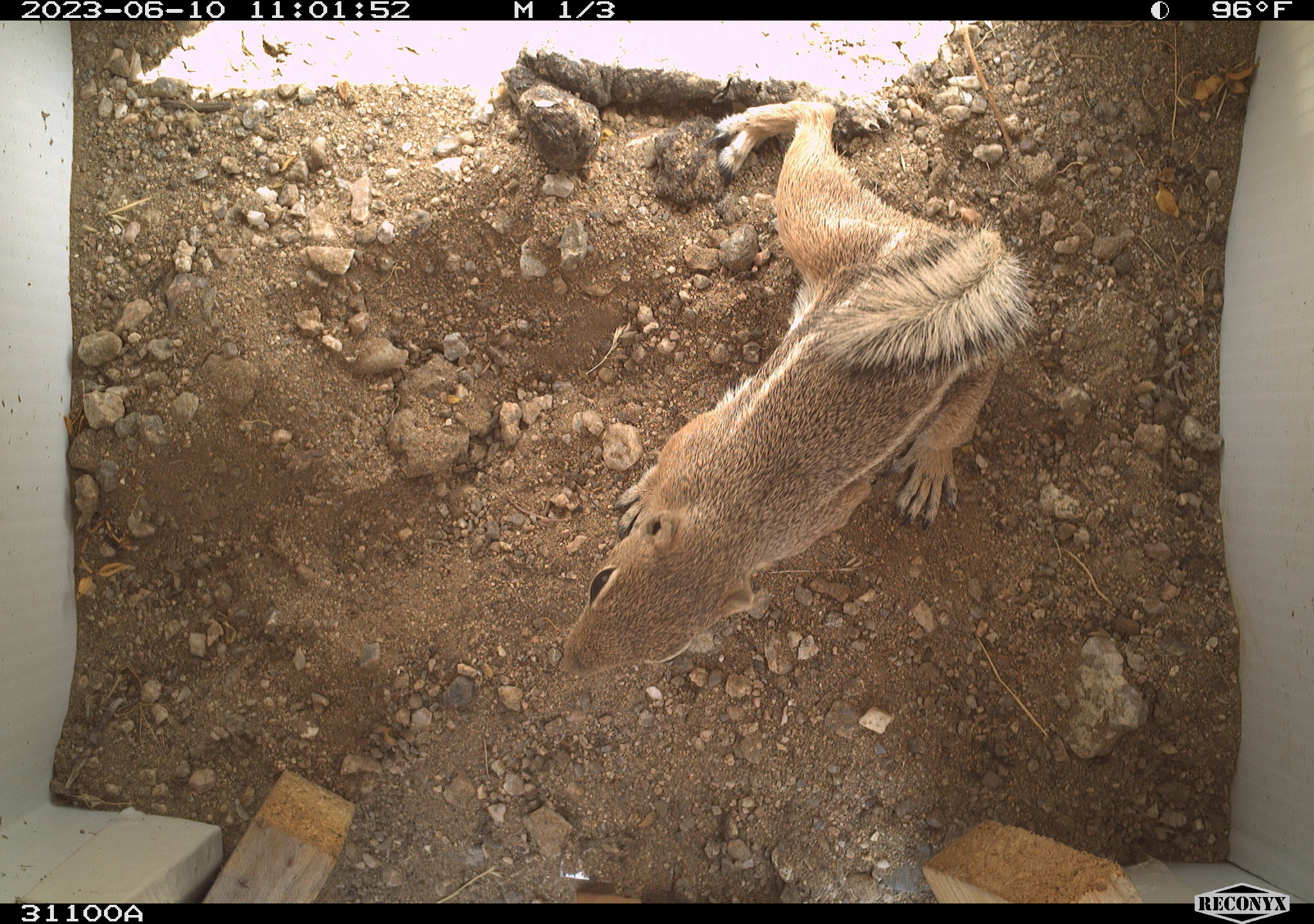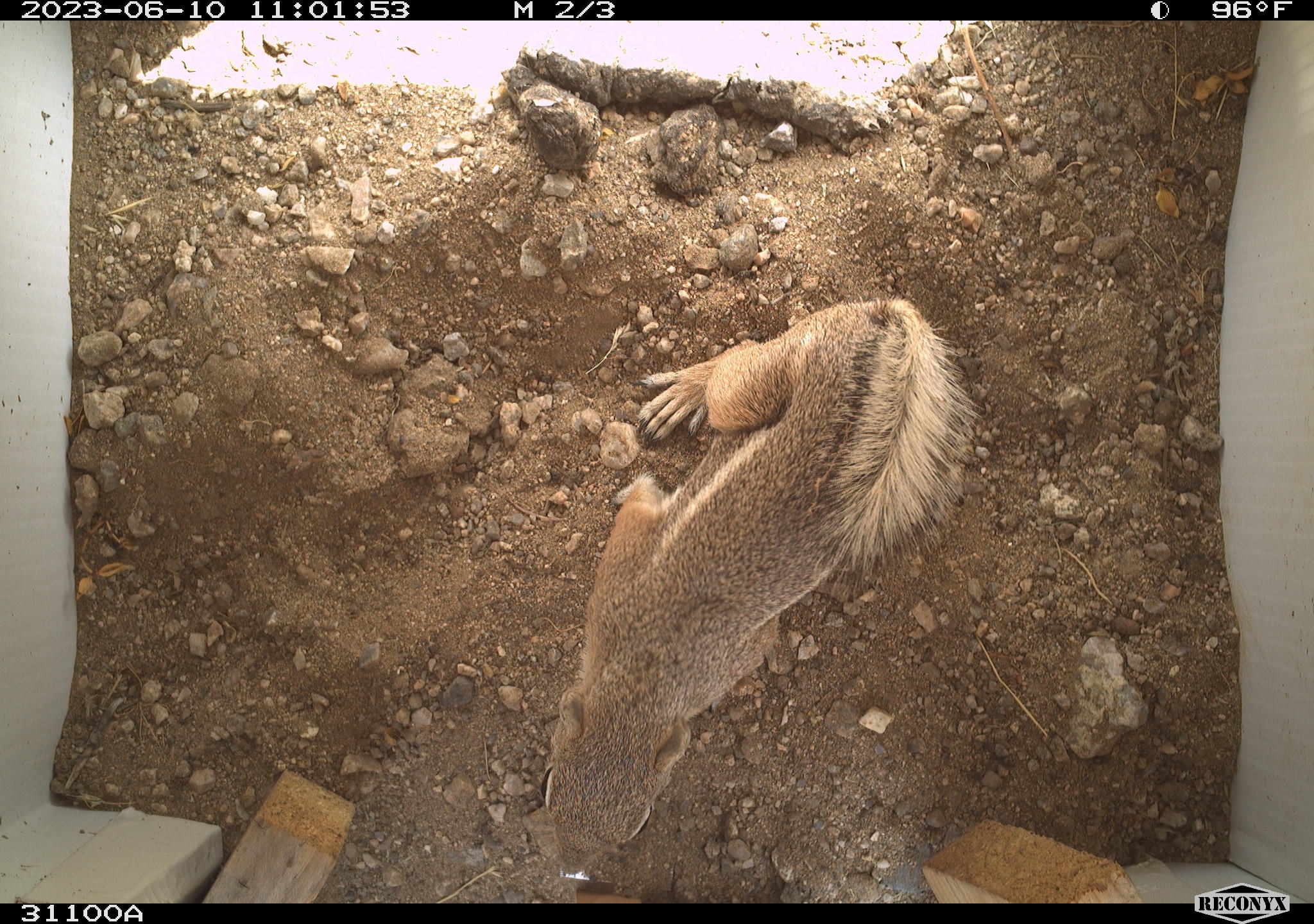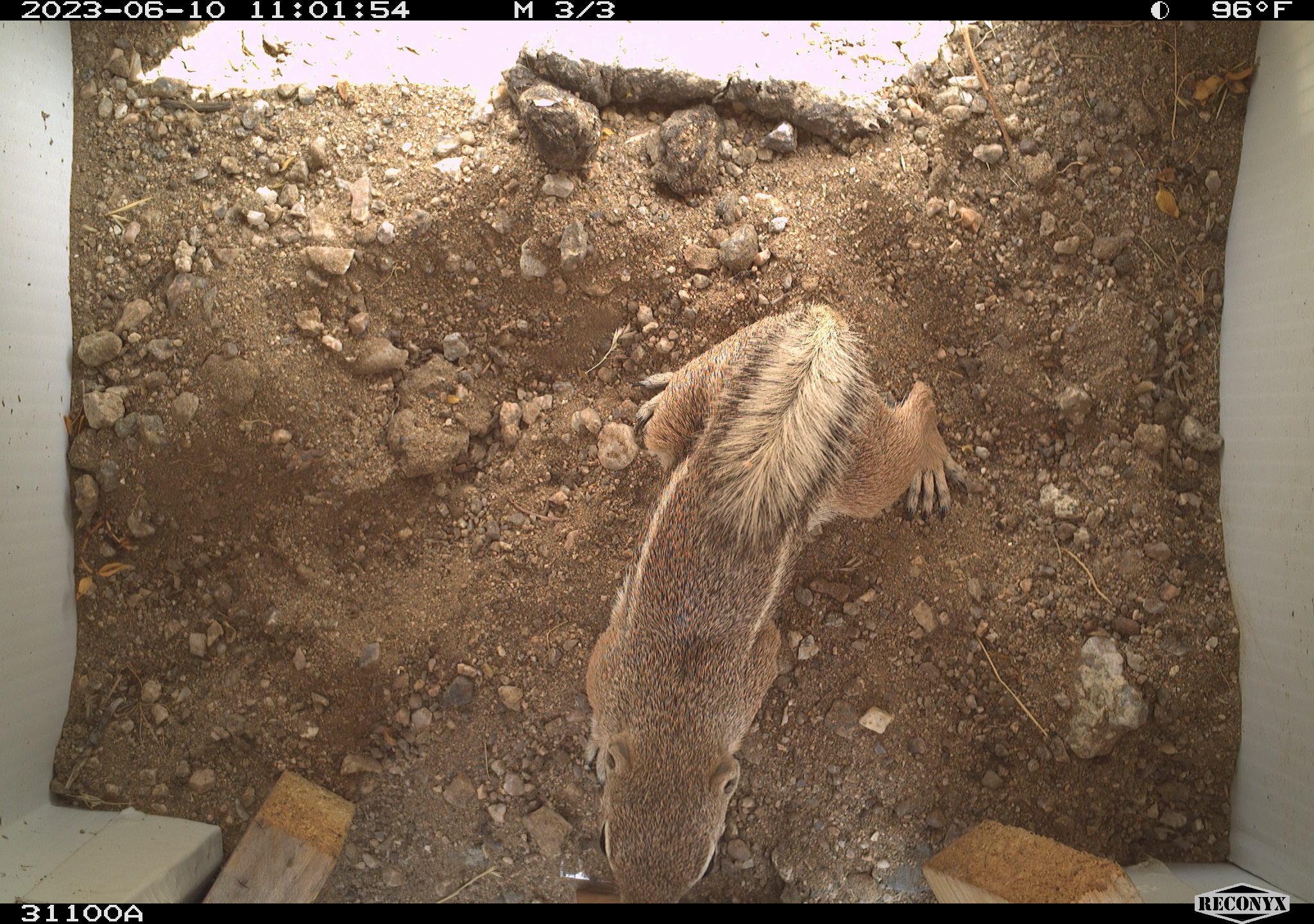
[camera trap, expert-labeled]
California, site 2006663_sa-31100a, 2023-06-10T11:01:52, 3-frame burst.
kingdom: Animalia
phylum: Chordata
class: Mammalia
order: Rodentia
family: Sciuridae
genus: Ammospermophilus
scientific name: Ammospermophilus leucurus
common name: white-tailed antelope squirrel